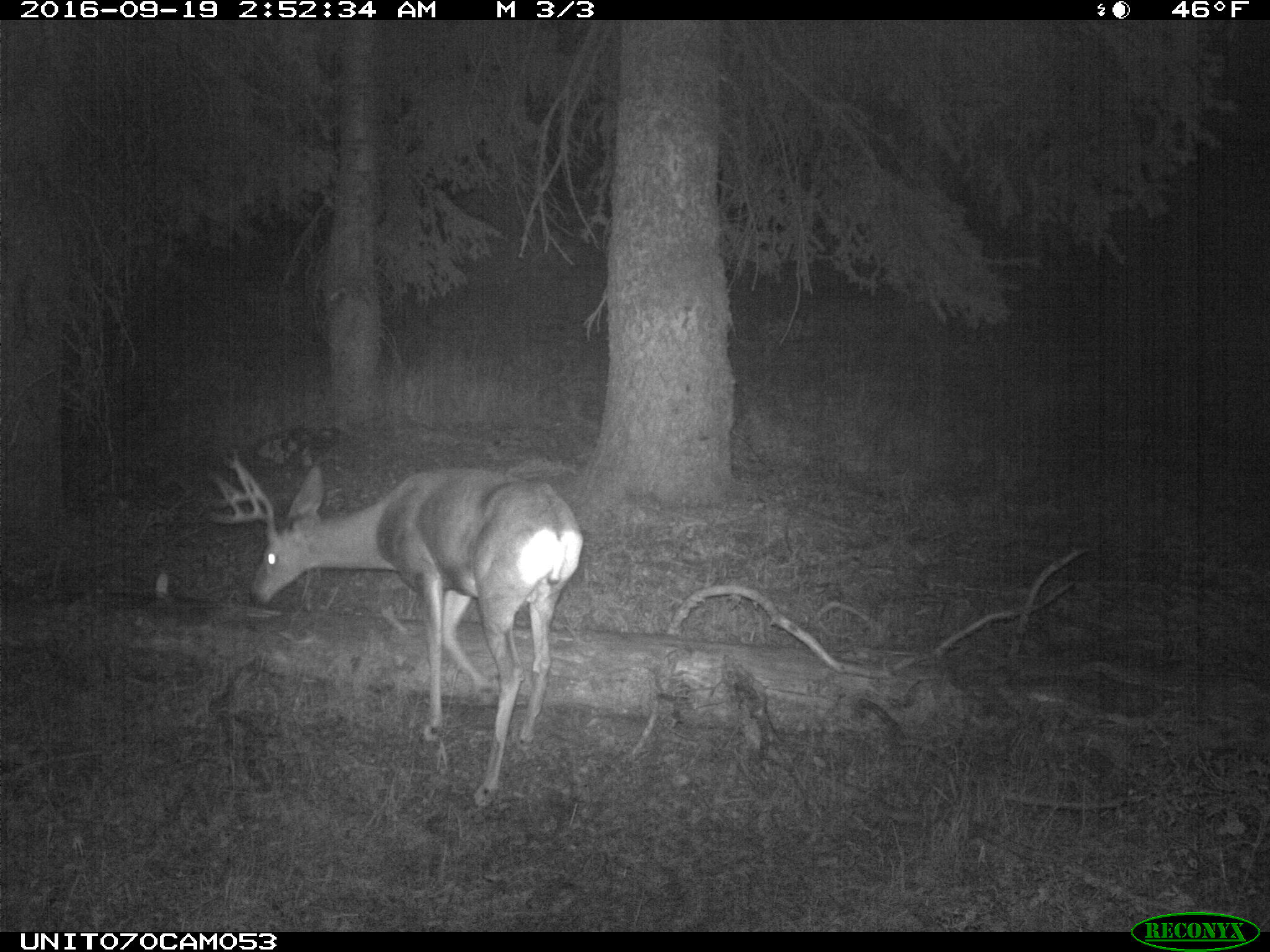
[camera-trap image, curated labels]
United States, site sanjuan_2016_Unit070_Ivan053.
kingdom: Animalia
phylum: Chordata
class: Mammalia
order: Artiodactyla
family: Cervidae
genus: Odocoileus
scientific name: Odocoileus hemionus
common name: mule deer